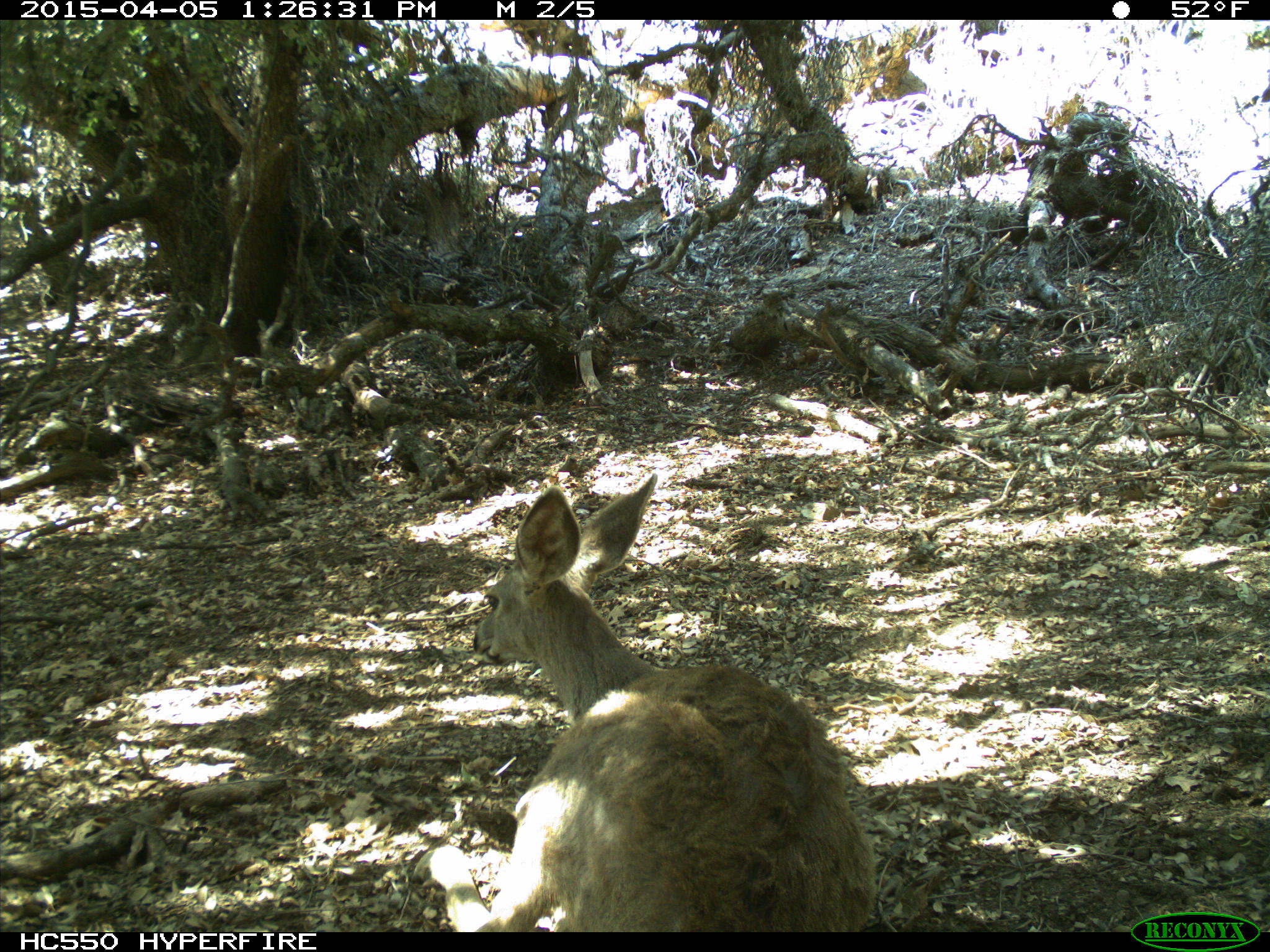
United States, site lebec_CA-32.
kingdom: Animalia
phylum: Chordata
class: Mammalia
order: Artiodactyla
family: Cervidae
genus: Odocoileus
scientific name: Odocoileus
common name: deer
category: unidentified deer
Unidentified deer (deer) (Odocoileus).